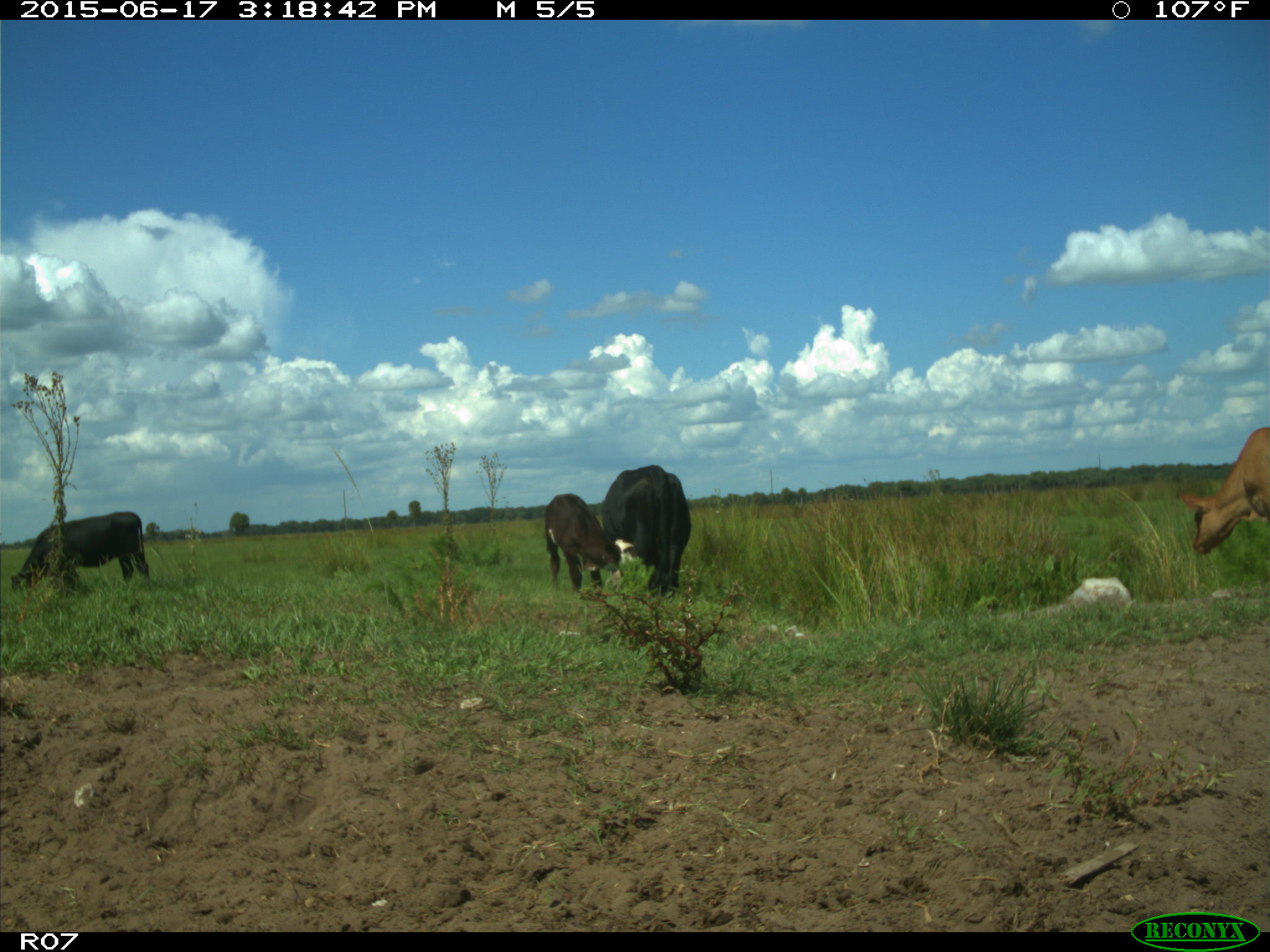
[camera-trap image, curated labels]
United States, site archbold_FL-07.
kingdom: Animalia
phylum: Chordata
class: Mammalia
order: Artiodactyla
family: Bovidae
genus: Bos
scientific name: Bos taurus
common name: domestic cow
Bos taurus (domestic cow).